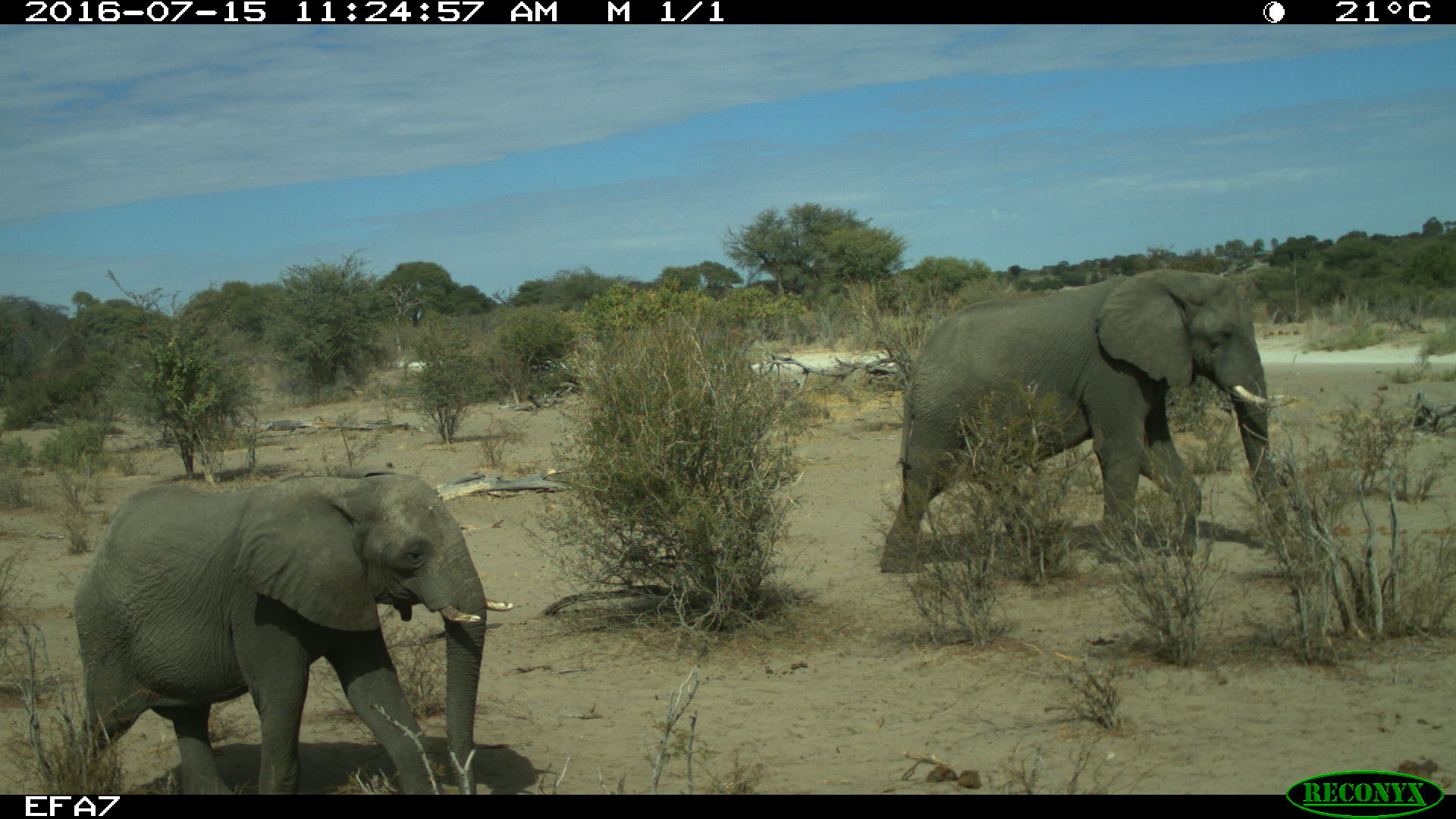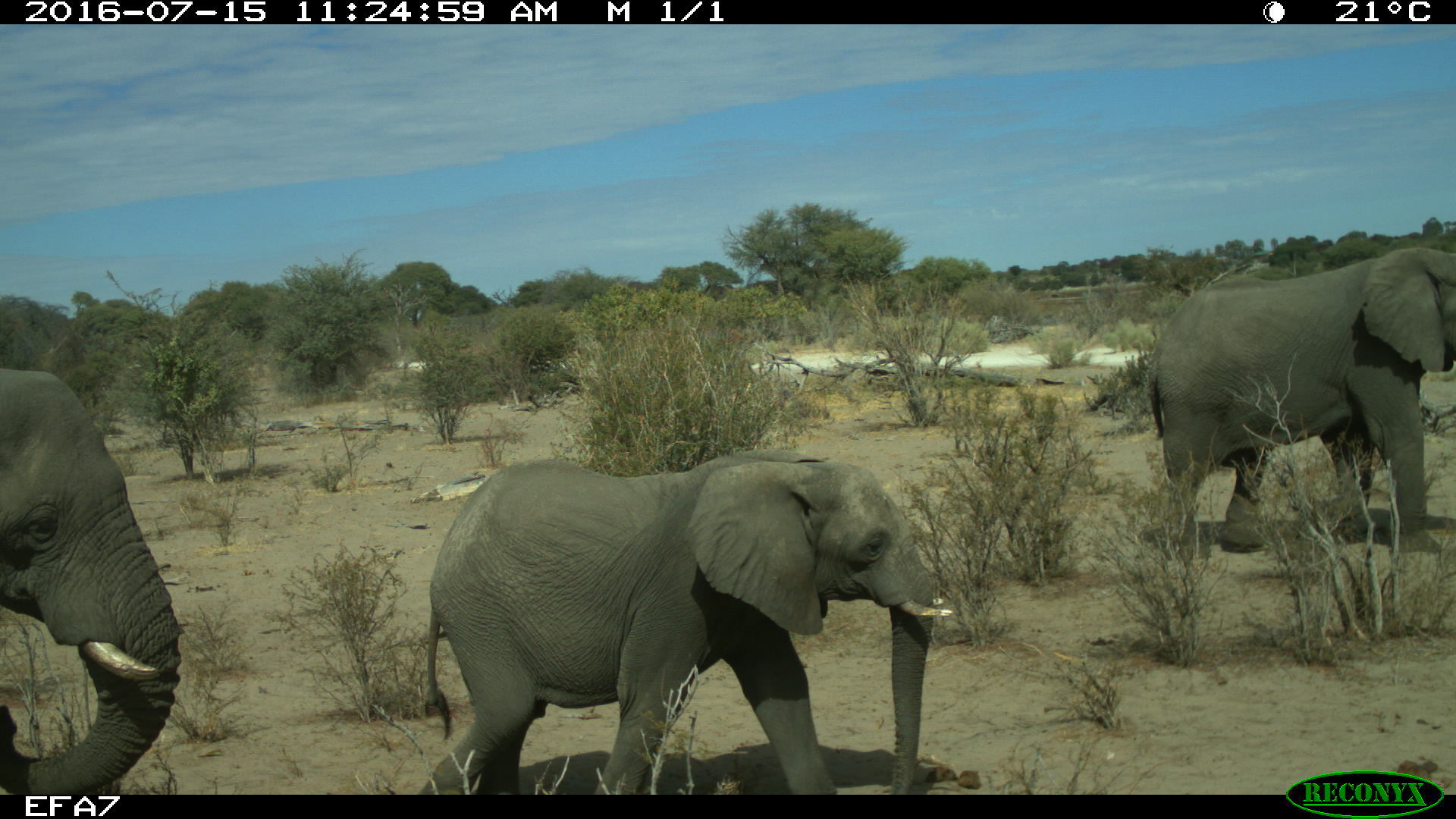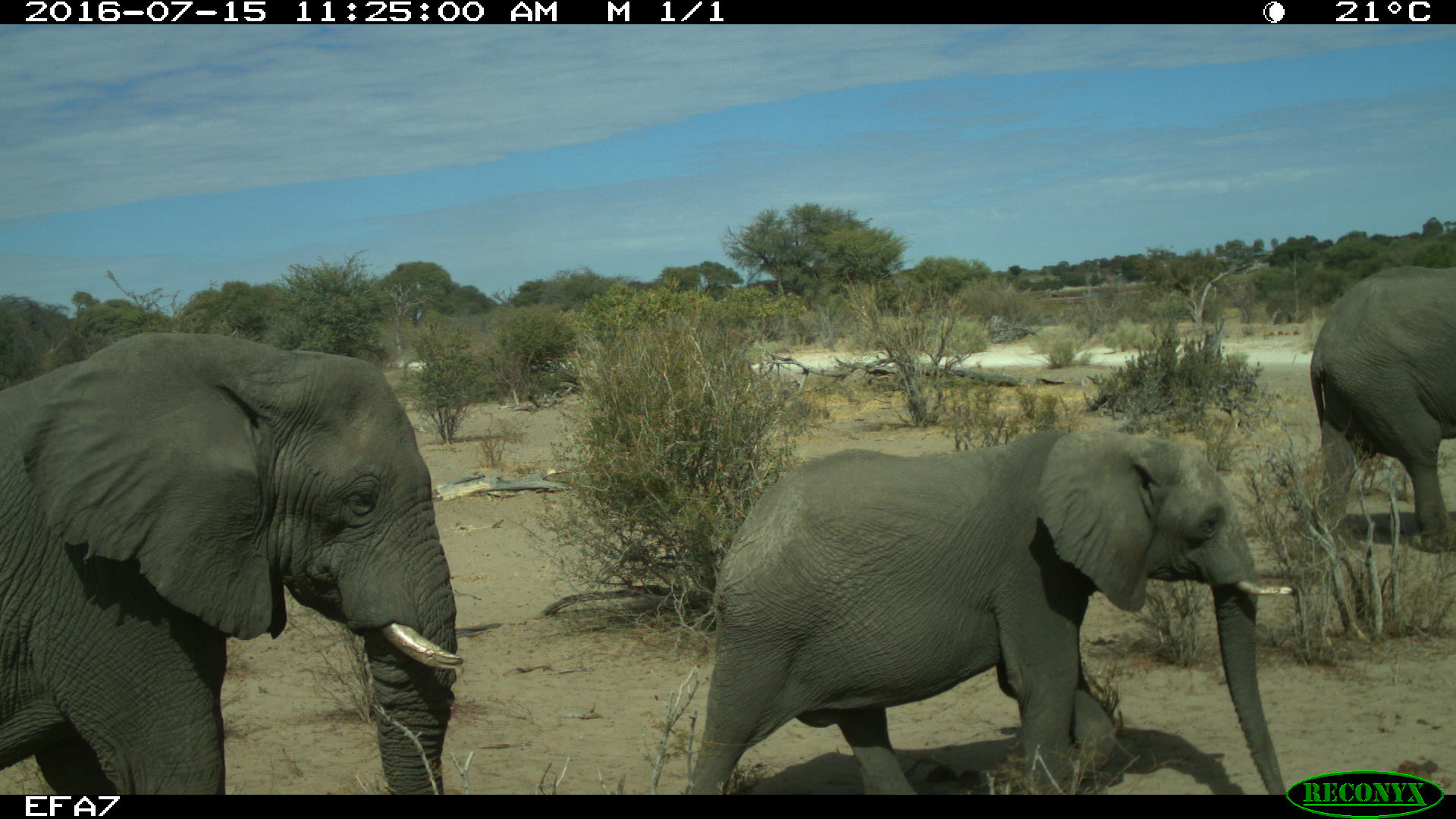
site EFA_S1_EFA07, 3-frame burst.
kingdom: Animalia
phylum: Chordata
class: Mammalia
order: Proboscidea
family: Elephantidae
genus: Loxodonta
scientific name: Loxodonta africana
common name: african bush elephant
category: elephant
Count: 2.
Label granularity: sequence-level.